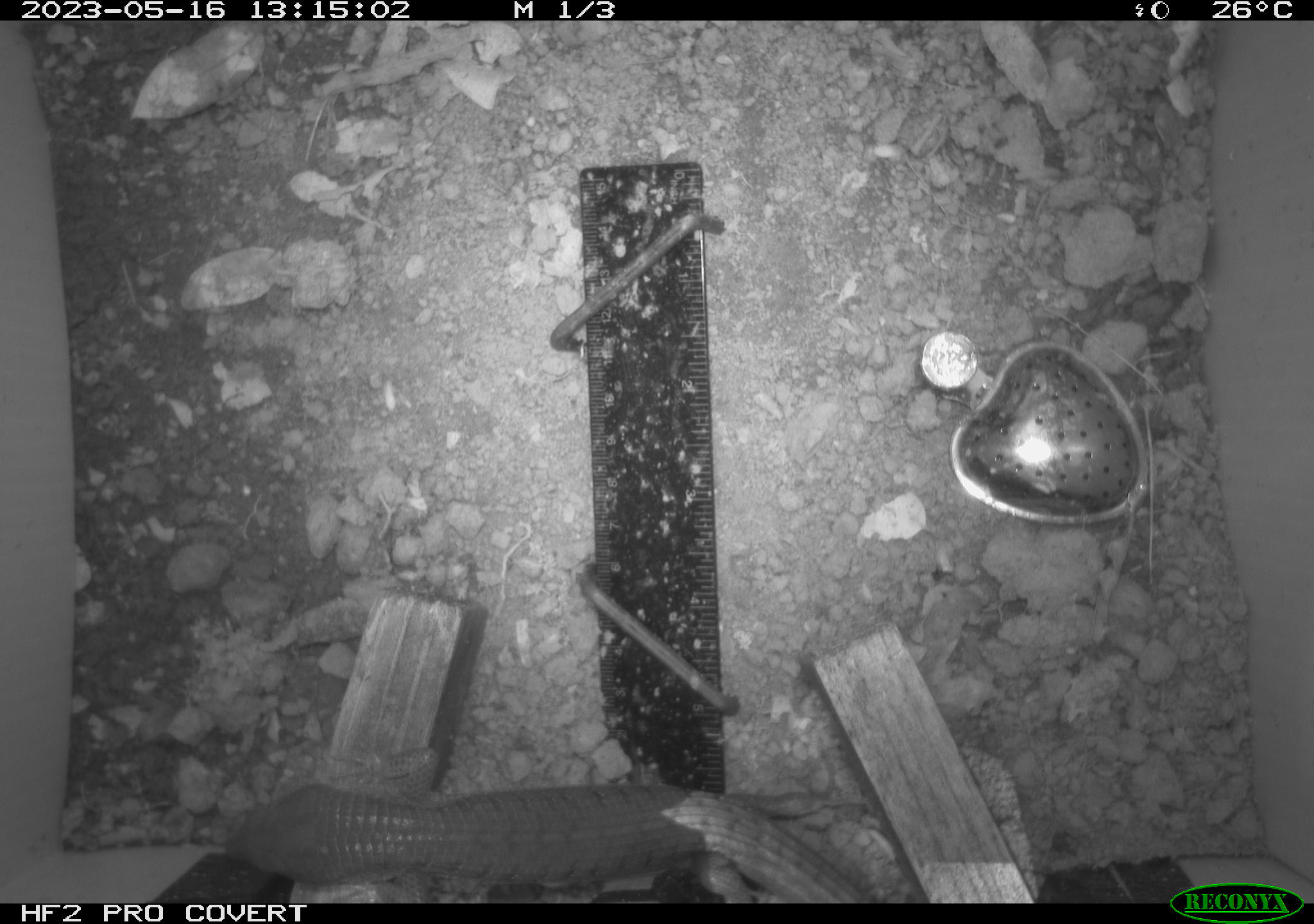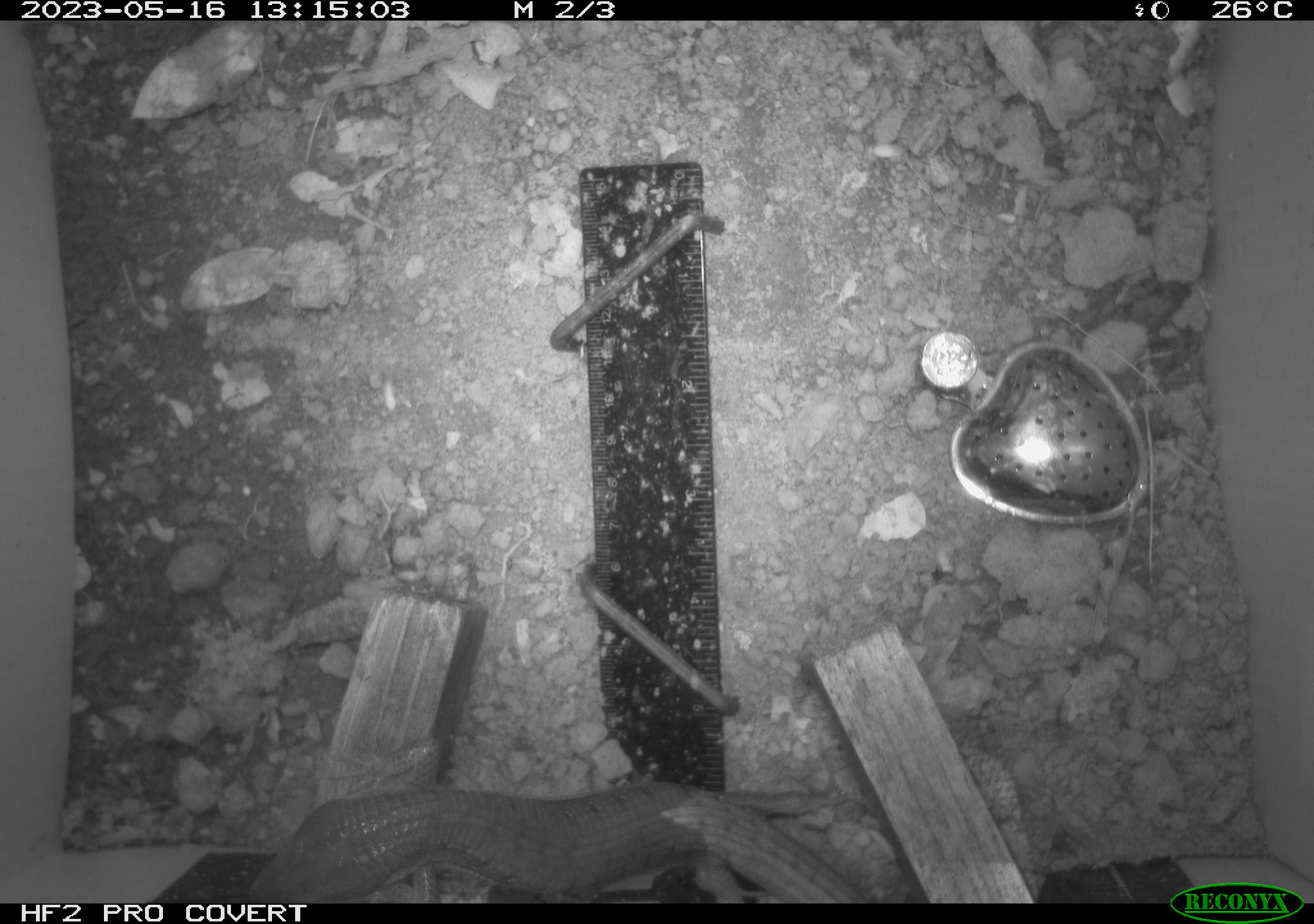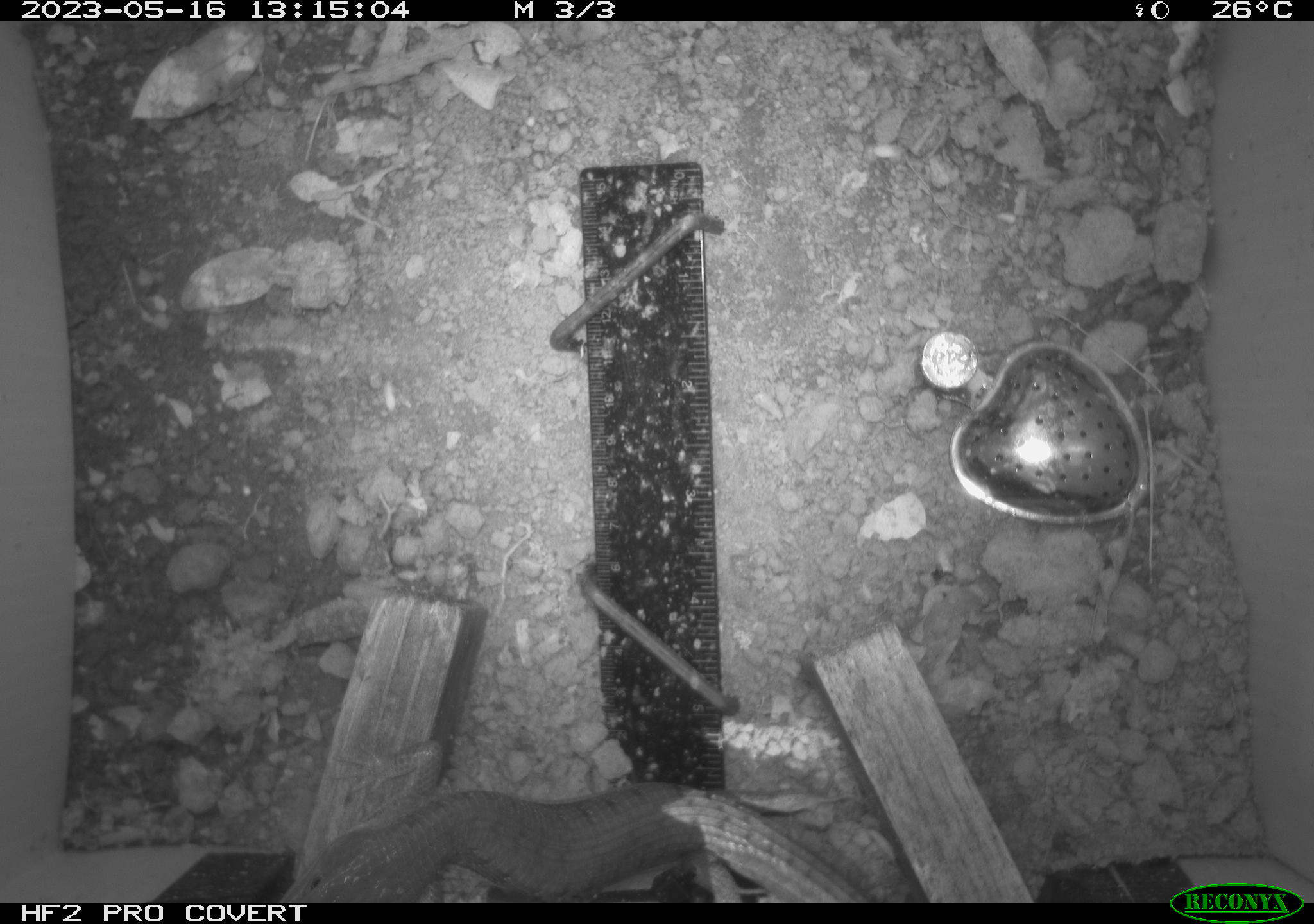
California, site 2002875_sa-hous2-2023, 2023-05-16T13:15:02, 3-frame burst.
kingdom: Animalia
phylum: Chordata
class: Reptilia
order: Squamata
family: Anguidae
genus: Elgaria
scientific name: Elgaria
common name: alligator lizards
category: elgaria species